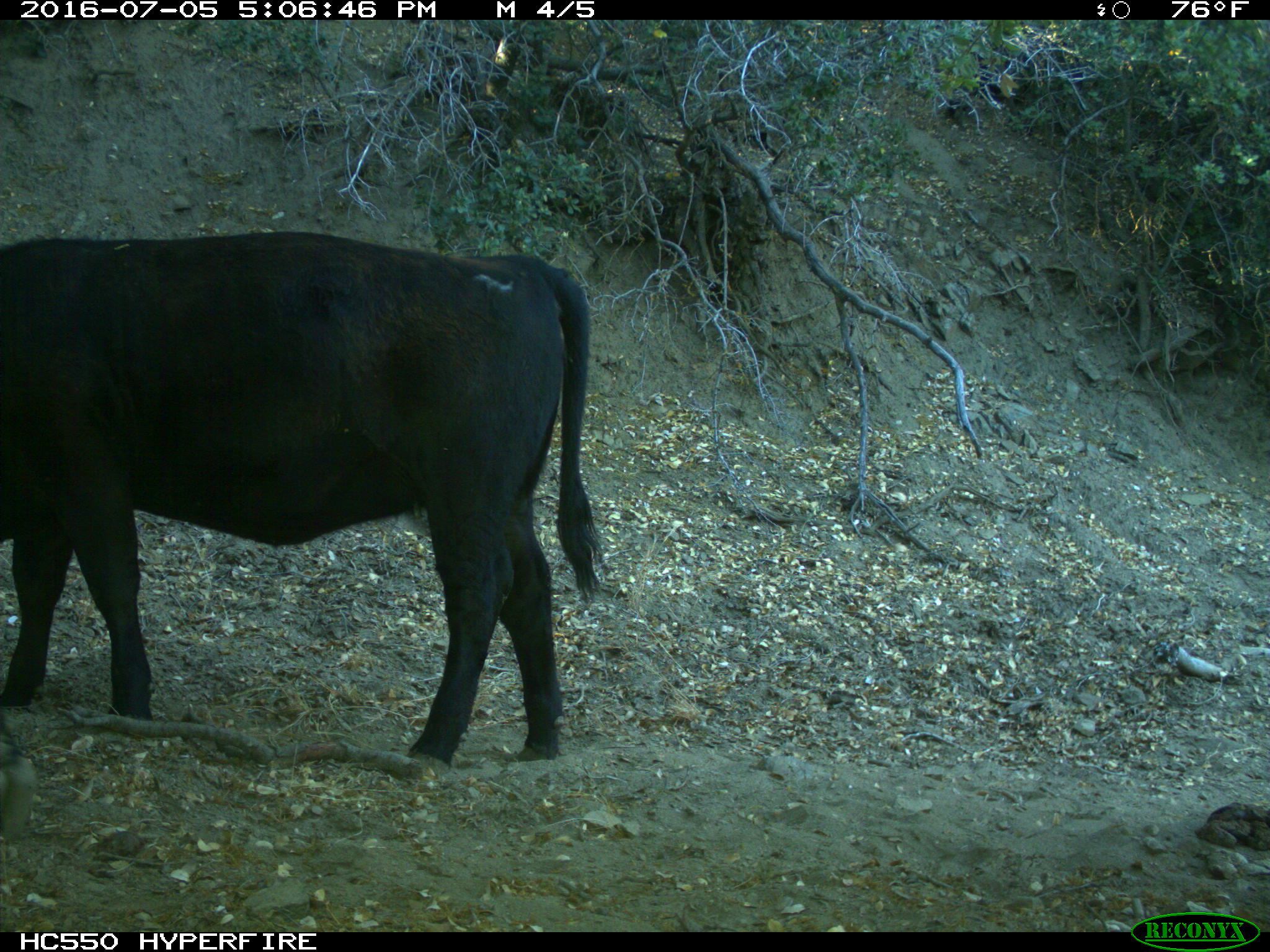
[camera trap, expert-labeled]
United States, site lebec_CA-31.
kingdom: Animalia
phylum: Chordata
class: Mammalia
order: Artiodactyla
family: Bovidae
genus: Bos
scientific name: Bos taurus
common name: domestic cow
Bos taurus (domestic cow).